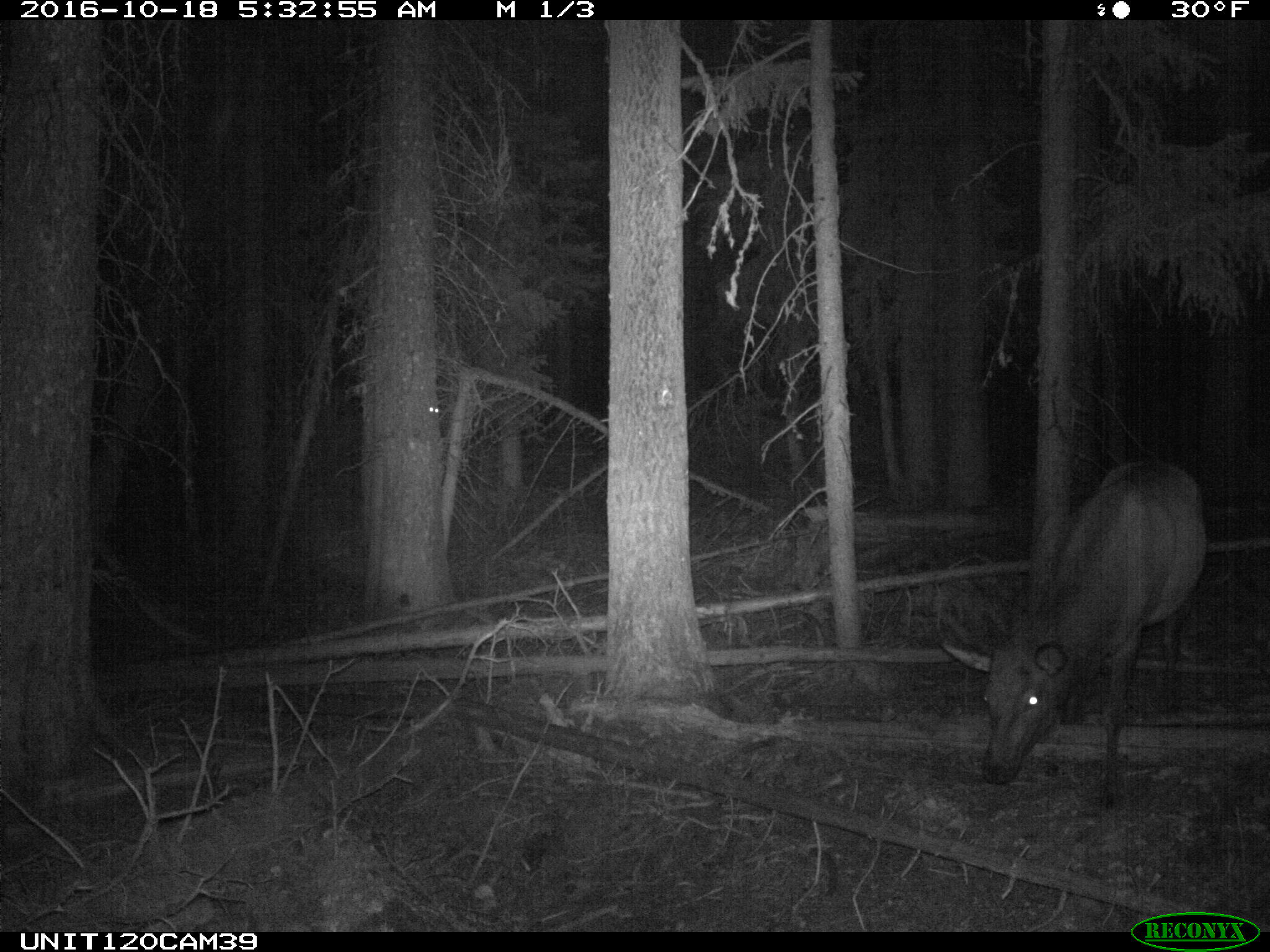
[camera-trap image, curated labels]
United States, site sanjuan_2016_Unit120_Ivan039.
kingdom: Animalia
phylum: Chordata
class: Mammalia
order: Artiodactyla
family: Cervidae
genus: Cervus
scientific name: Cervus elaphus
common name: red deer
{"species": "Cervus elaphus (red deer)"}